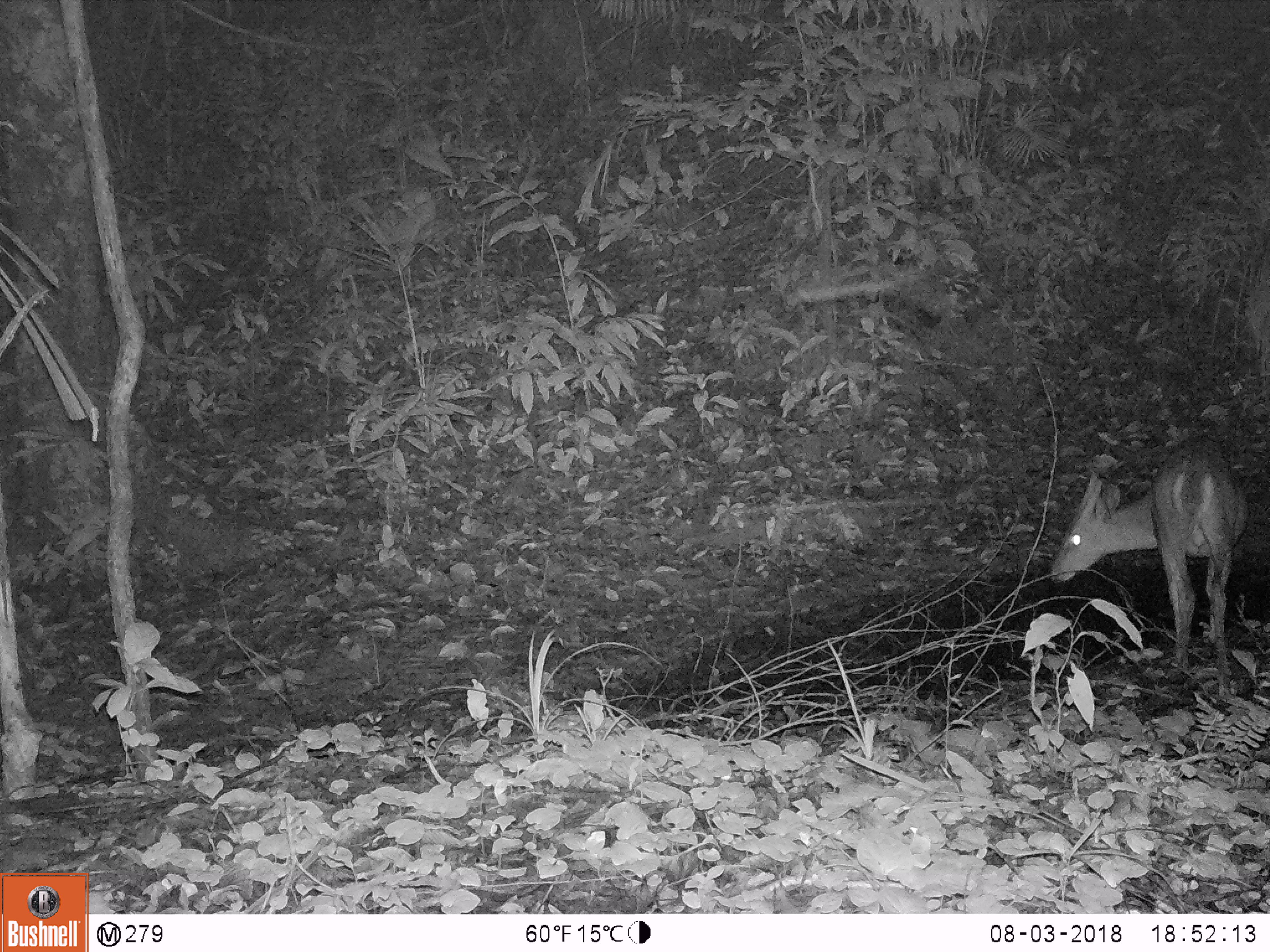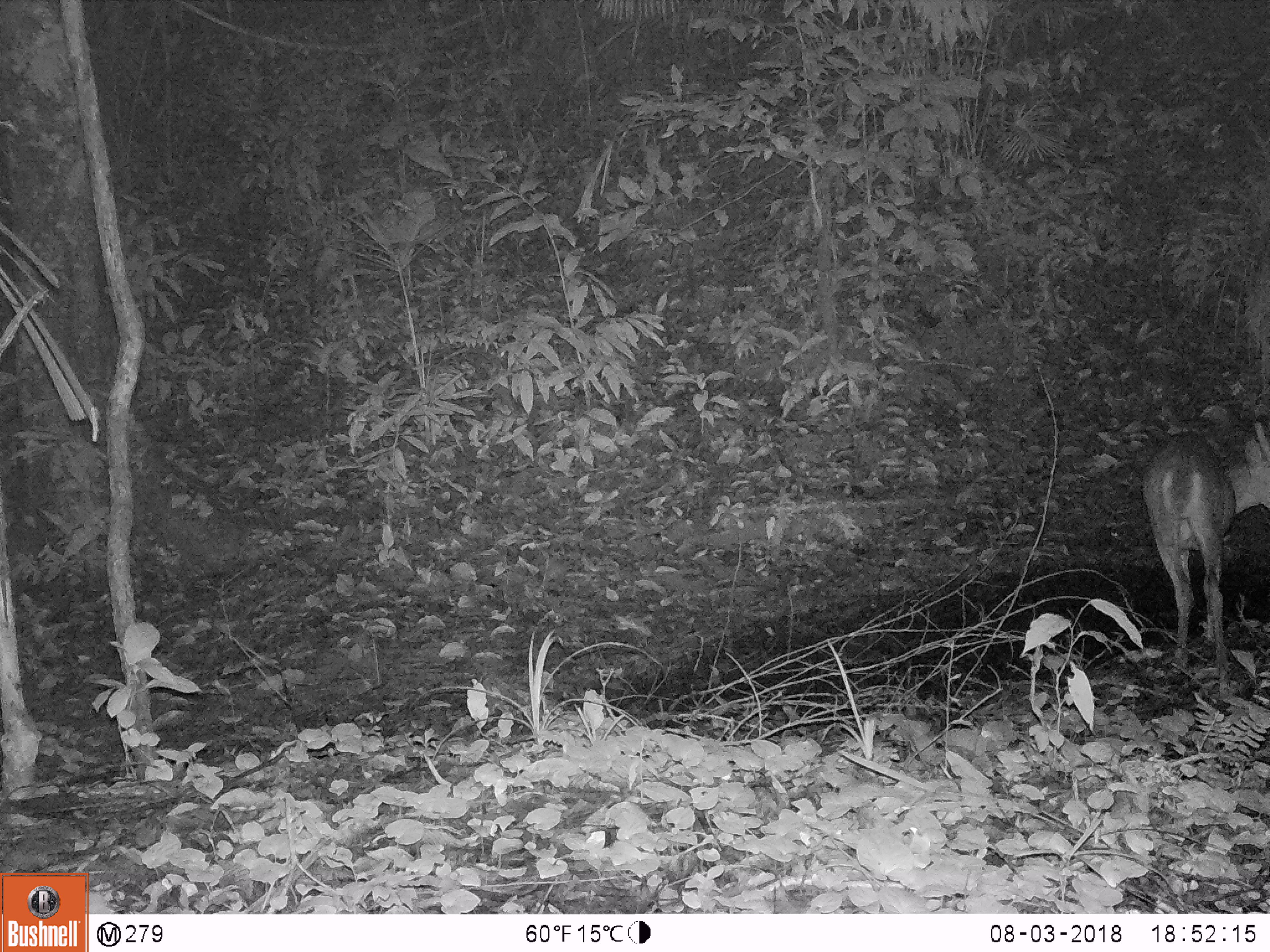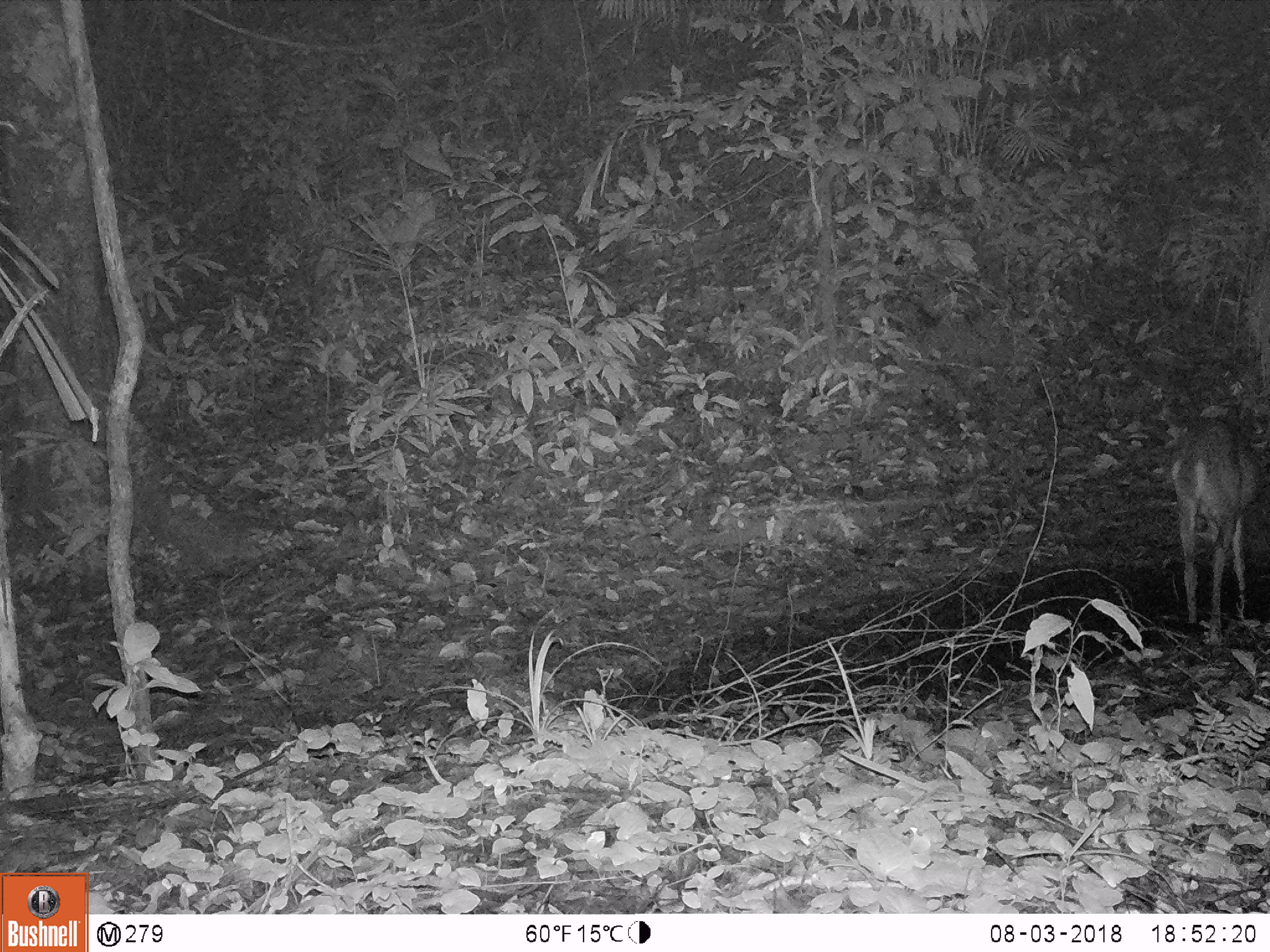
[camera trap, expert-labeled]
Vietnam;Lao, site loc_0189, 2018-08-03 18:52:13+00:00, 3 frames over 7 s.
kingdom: Animalia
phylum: Chordata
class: Mammalia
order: Artiodactyla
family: Cervidae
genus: Muntiacus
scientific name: Muntiacus vuquangensis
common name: large-antlered muntjac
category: large antlered muntjac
Large antlered muntjac (large-antlered muntjac) (Muntiacus vuquangensis). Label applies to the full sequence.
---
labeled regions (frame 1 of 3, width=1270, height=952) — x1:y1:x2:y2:
large antlered muntjac: 1049:432:1248:676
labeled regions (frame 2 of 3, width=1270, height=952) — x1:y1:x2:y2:
large antlered muntjac: 1141:414:1268:654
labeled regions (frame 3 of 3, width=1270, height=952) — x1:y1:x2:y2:
large antlered muntjac: 1140:417:1260:647